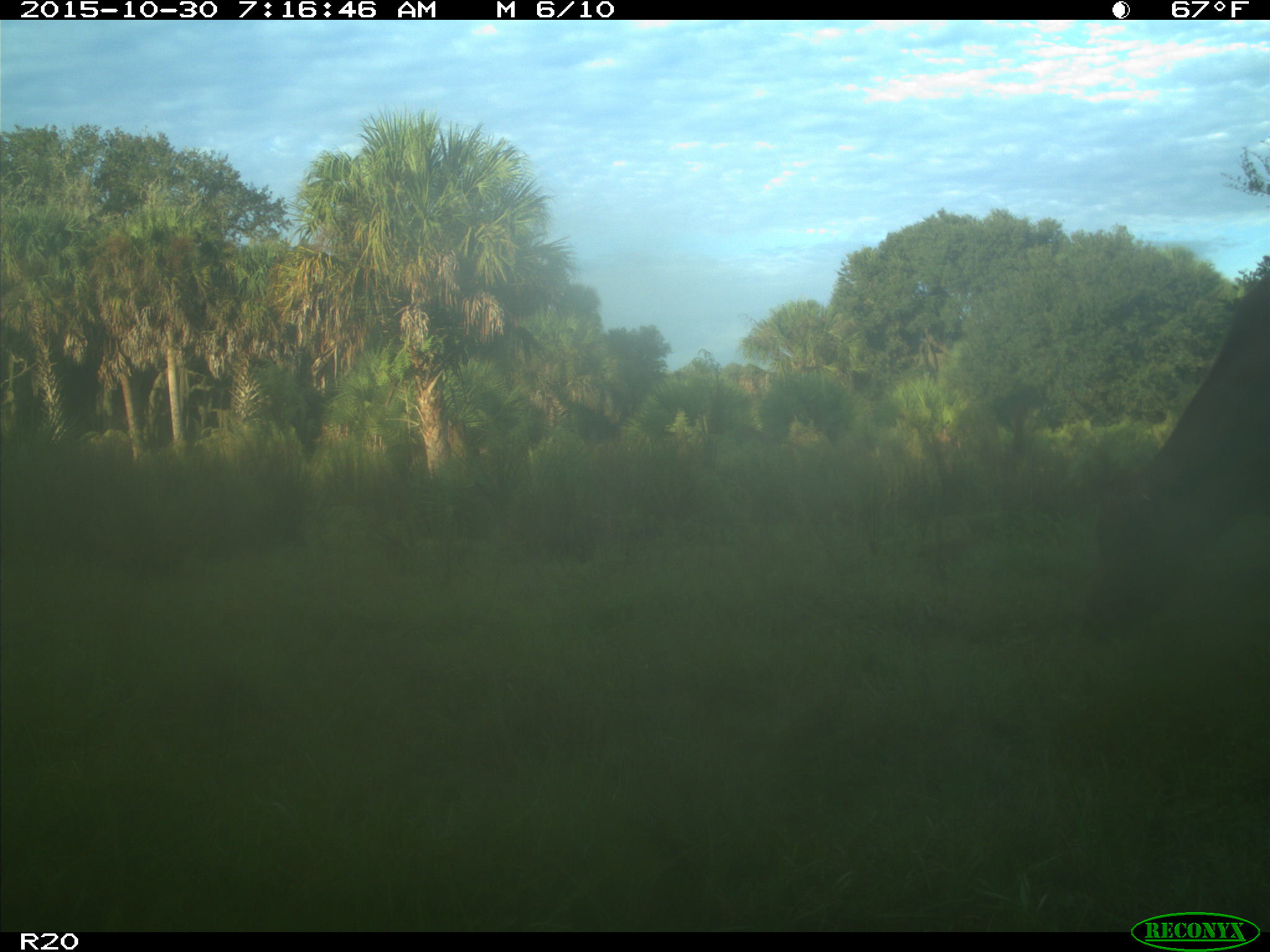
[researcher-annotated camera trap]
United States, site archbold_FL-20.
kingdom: Animalia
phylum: Chordata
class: Mammalia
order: Artiodactyla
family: Bovidae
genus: Bos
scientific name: Bos taurus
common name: domestic cow